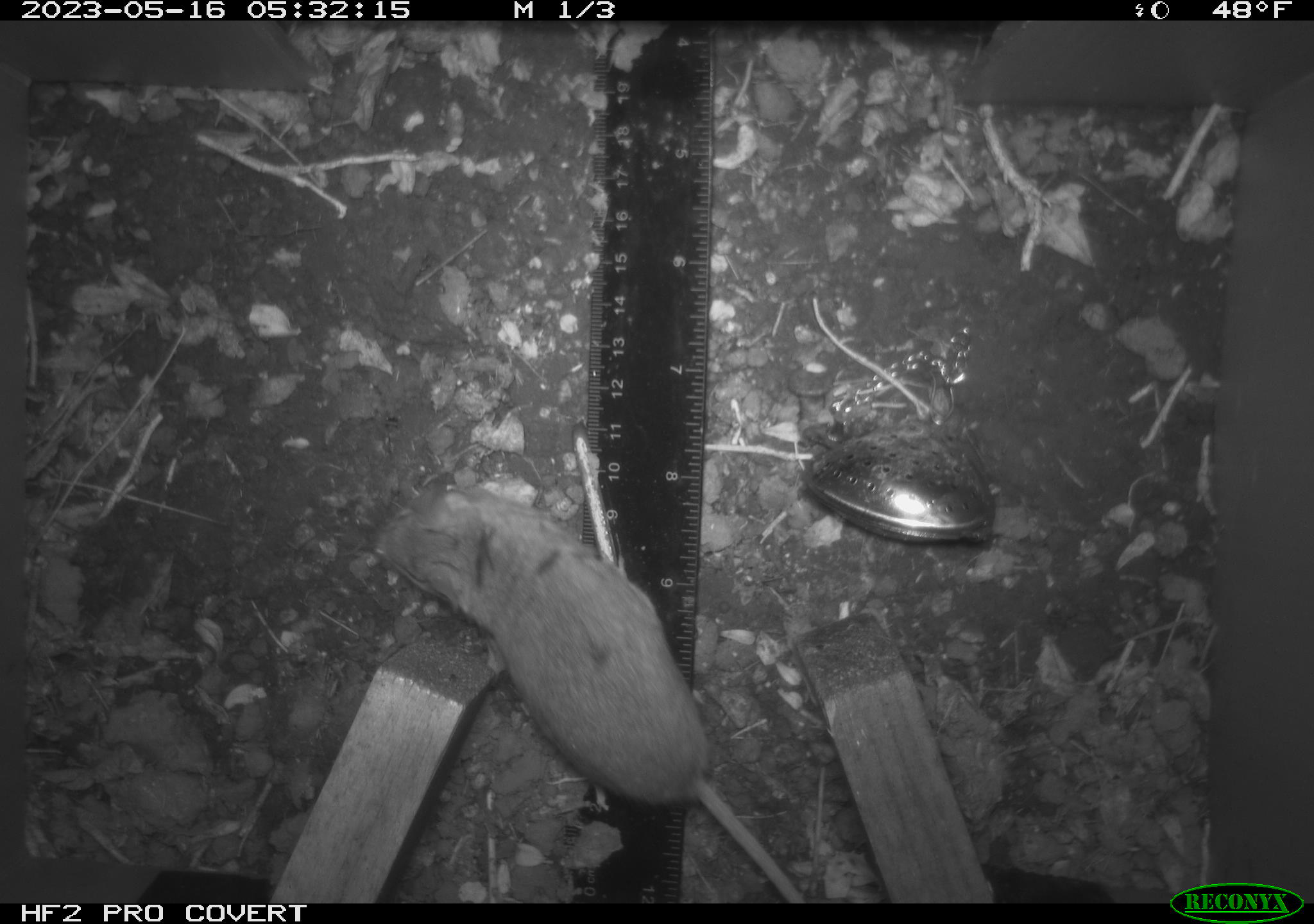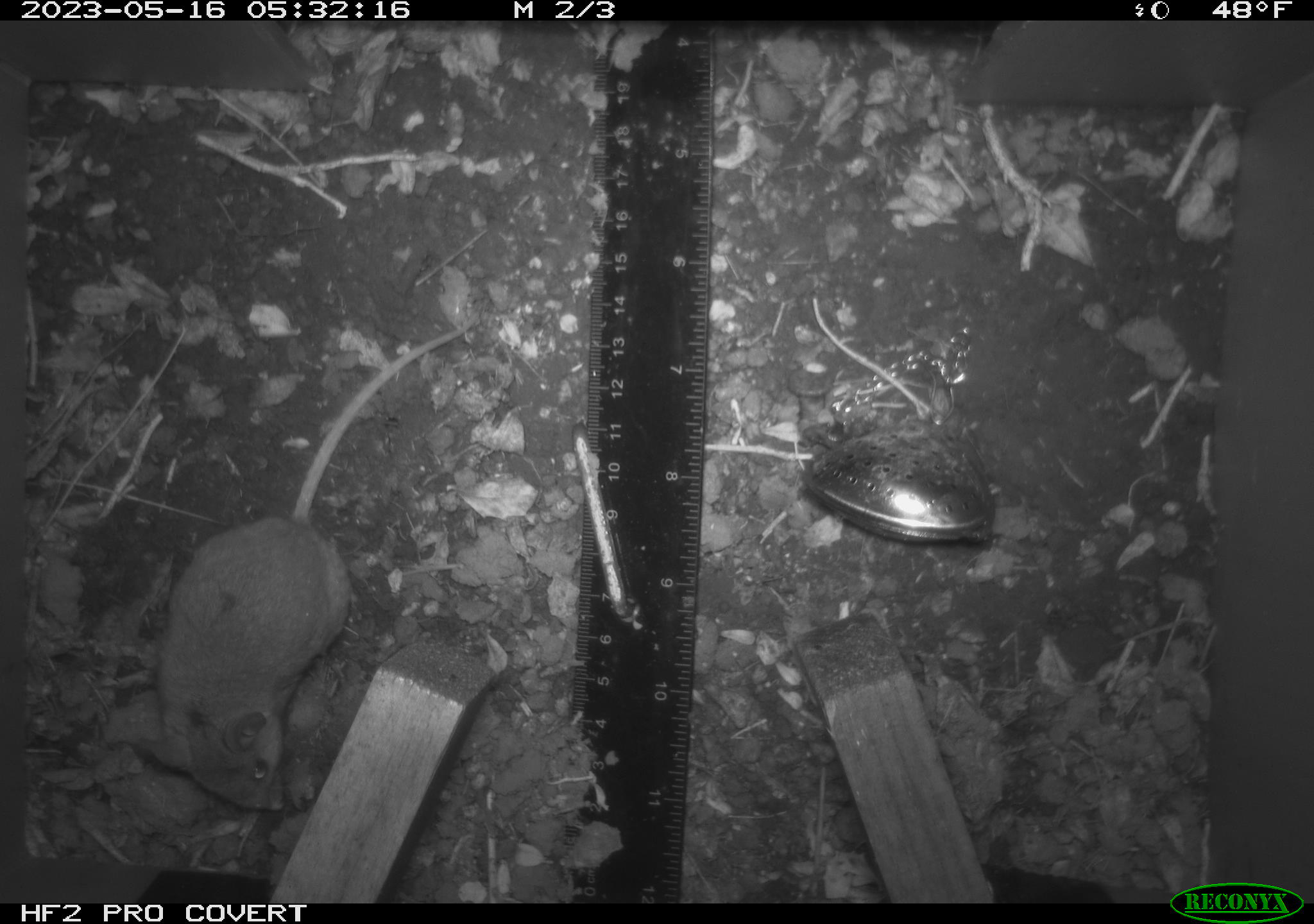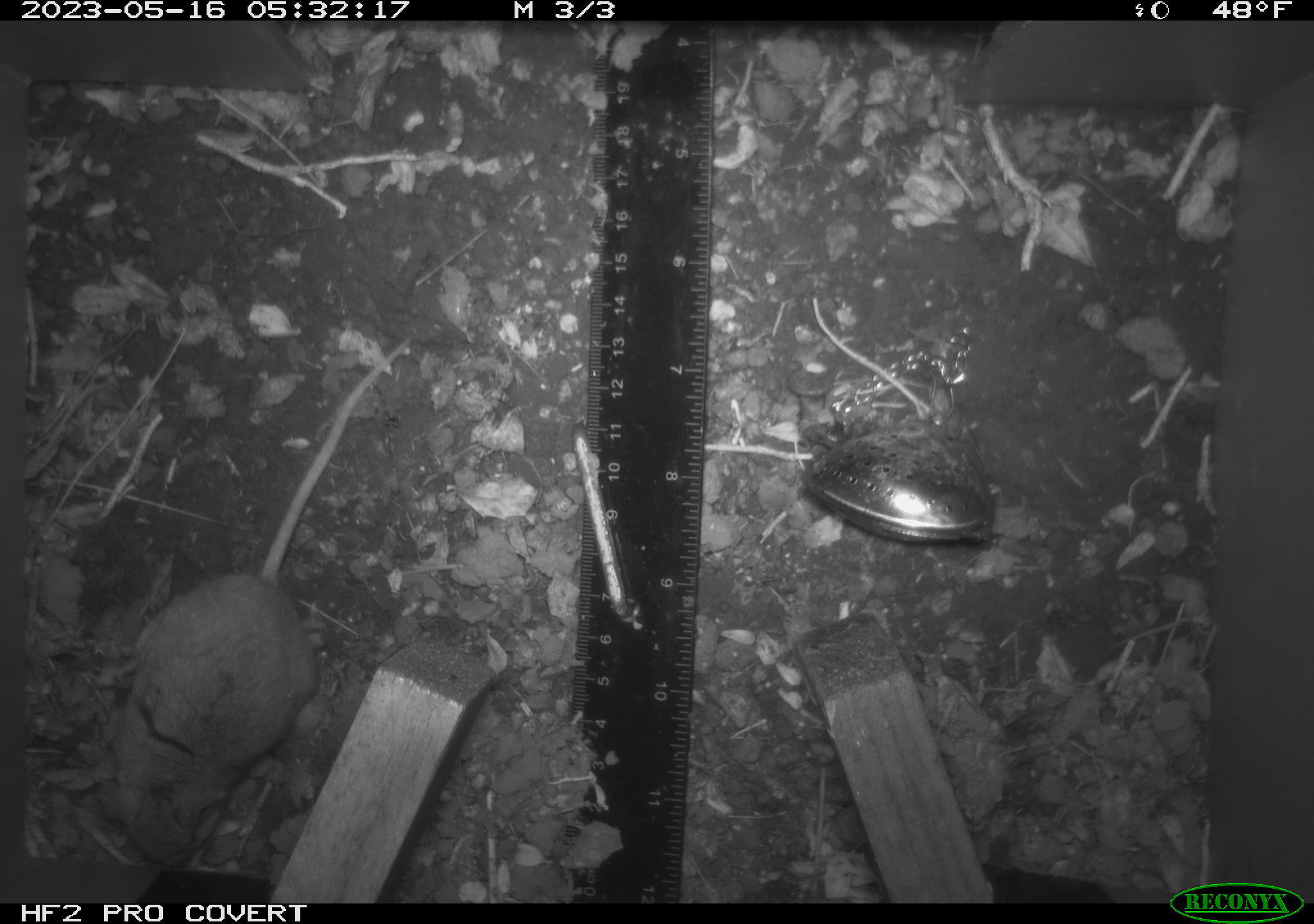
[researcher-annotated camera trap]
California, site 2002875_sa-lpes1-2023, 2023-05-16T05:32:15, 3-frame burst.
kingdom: Animalia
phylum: Chordata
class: Mammalia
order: Rodentia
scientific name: Rodentia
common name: mouse species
Mouse species (Rodentia).